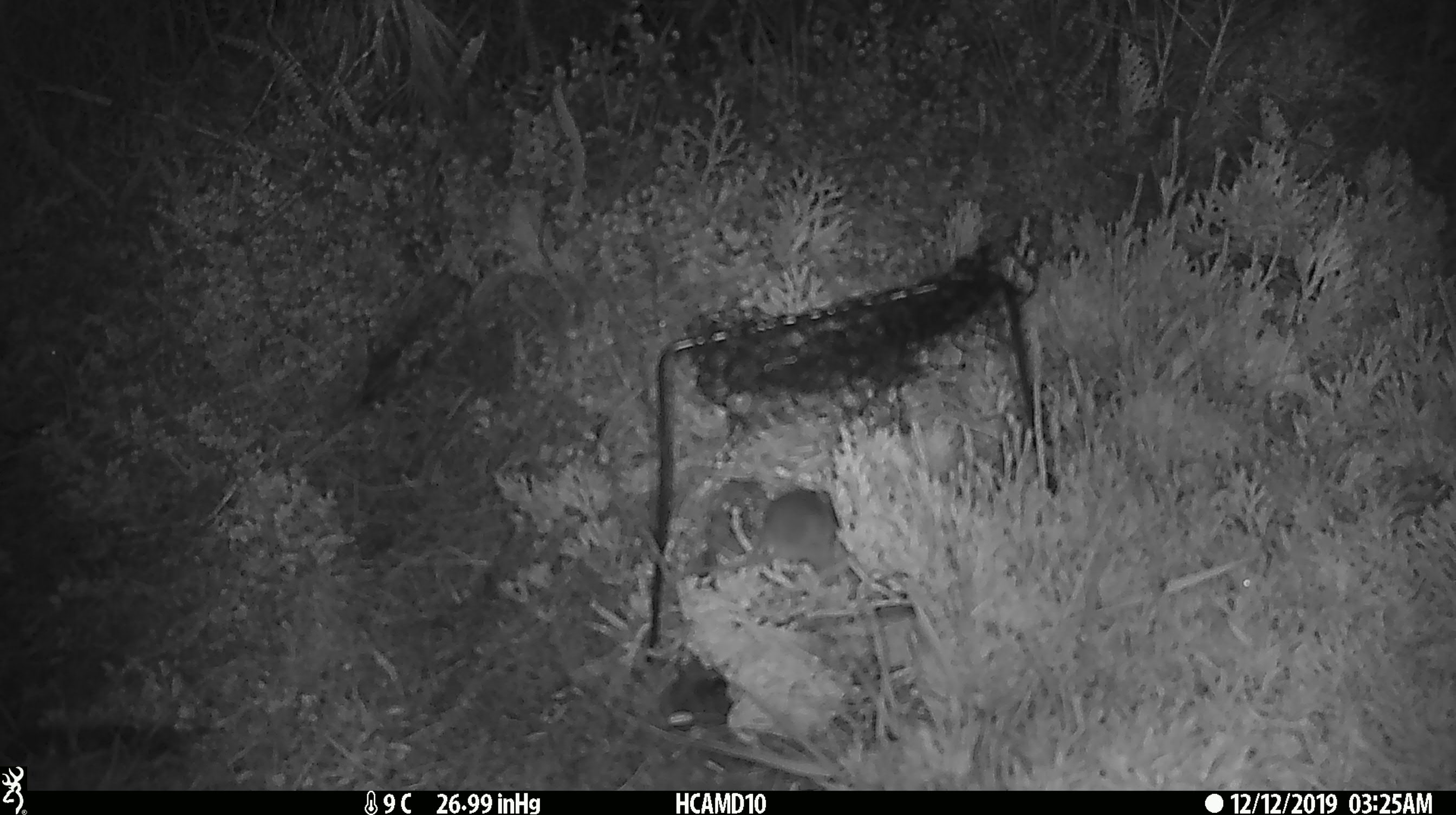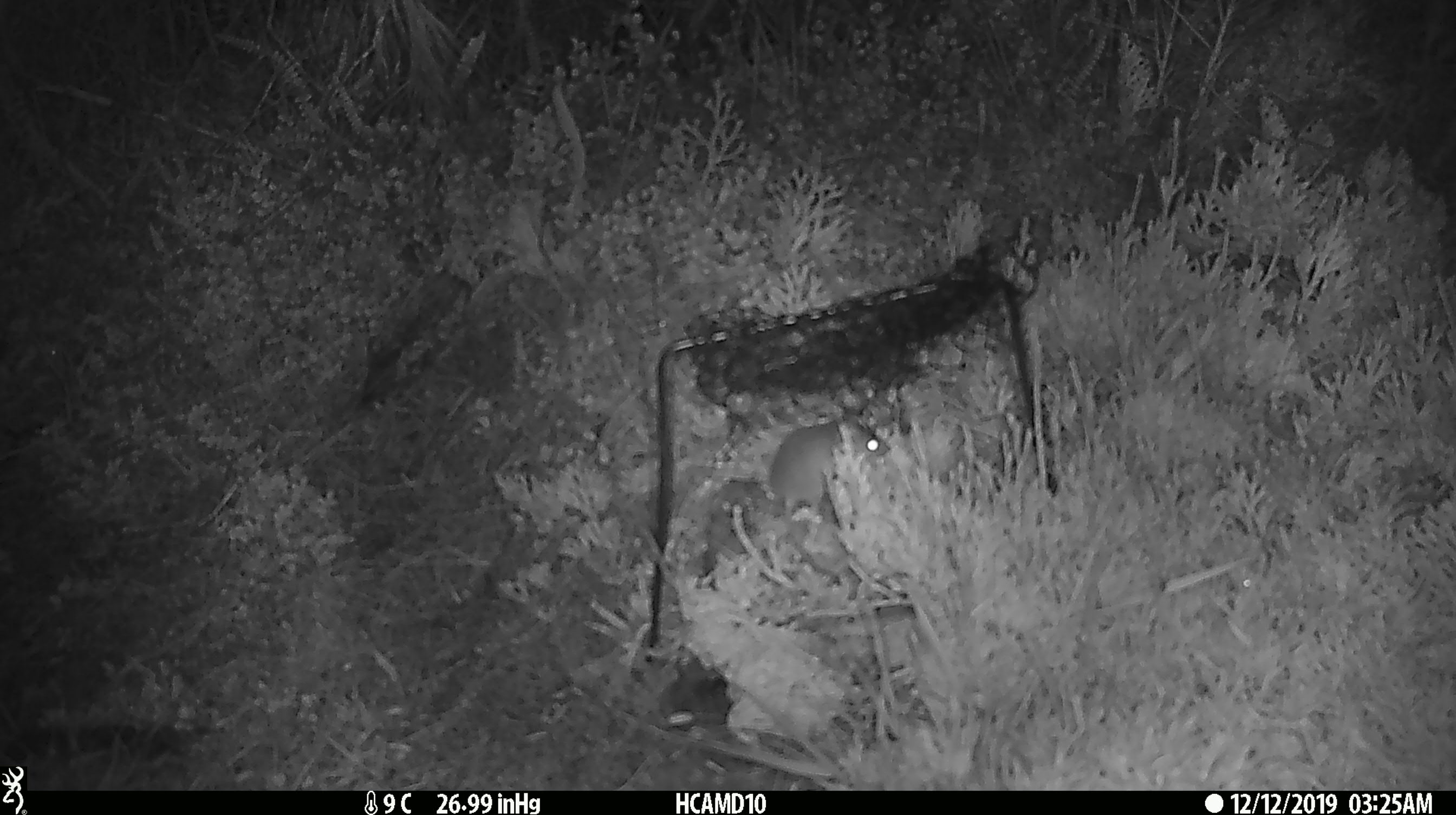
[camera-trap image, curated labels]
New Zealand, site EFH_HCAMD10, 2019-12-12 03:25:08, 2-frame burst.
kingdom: Animalia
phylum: Chordata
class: Mammalia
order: Rodentia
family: Muridae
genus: Mus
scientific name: Mus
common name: mouse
Mouse (Mus).